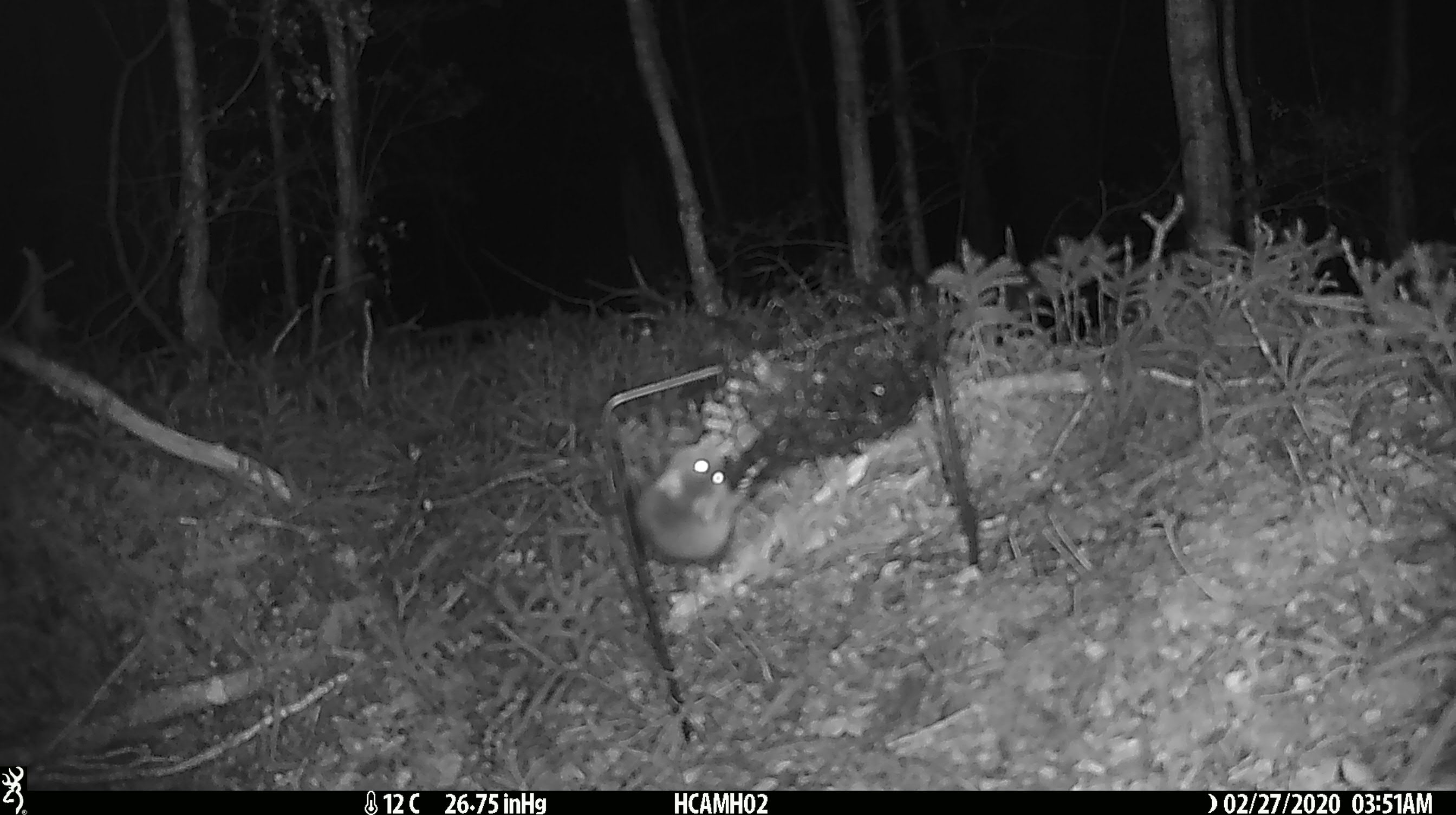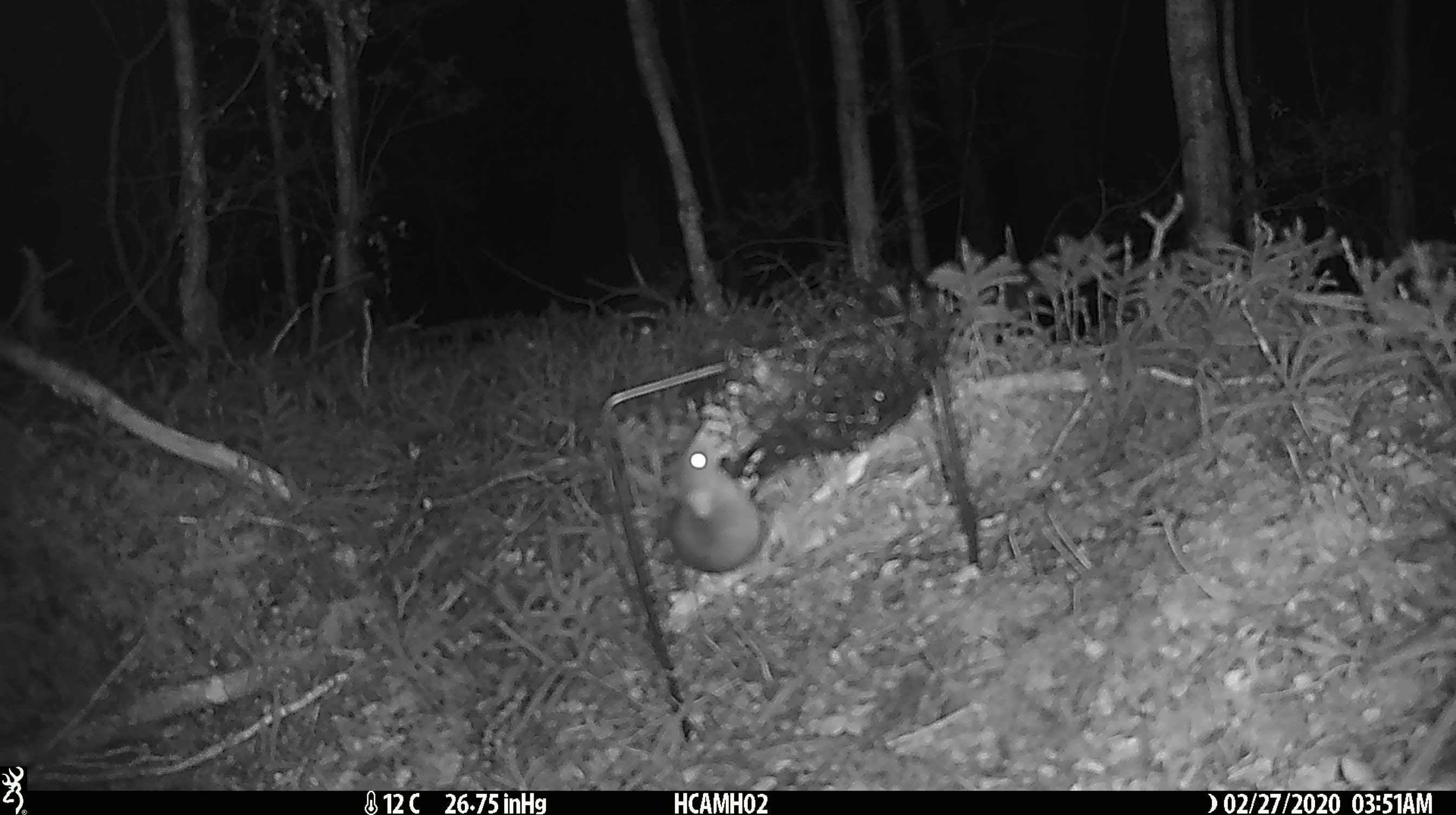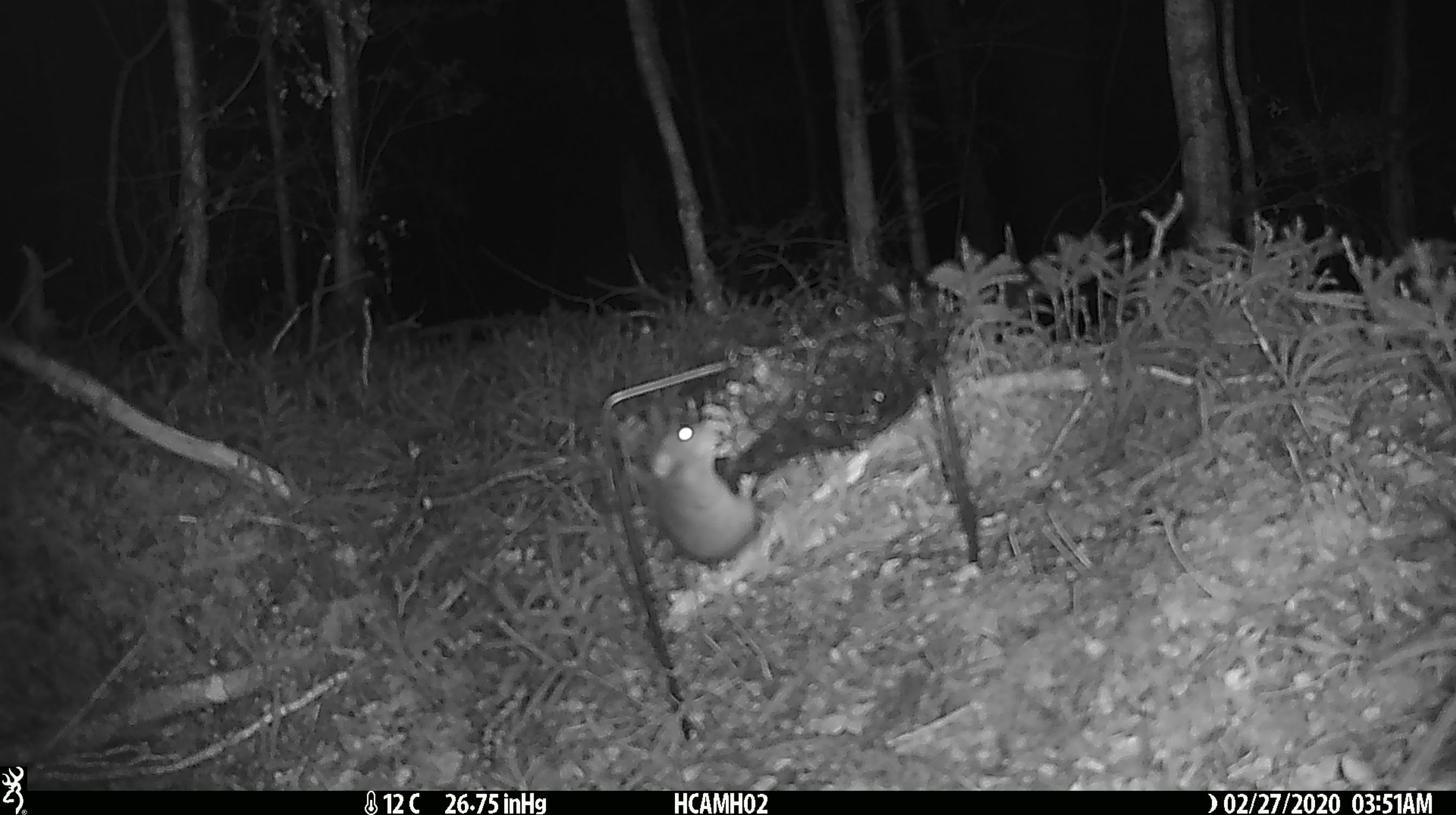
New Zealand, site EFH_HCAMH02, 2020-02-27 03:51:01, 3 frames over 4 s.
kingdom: Animalia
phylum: Chordata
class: Mammalia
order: Rodentia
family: Muridae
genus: Mus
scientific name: Mus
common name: mouse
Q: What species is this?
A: Mouse (Mus).